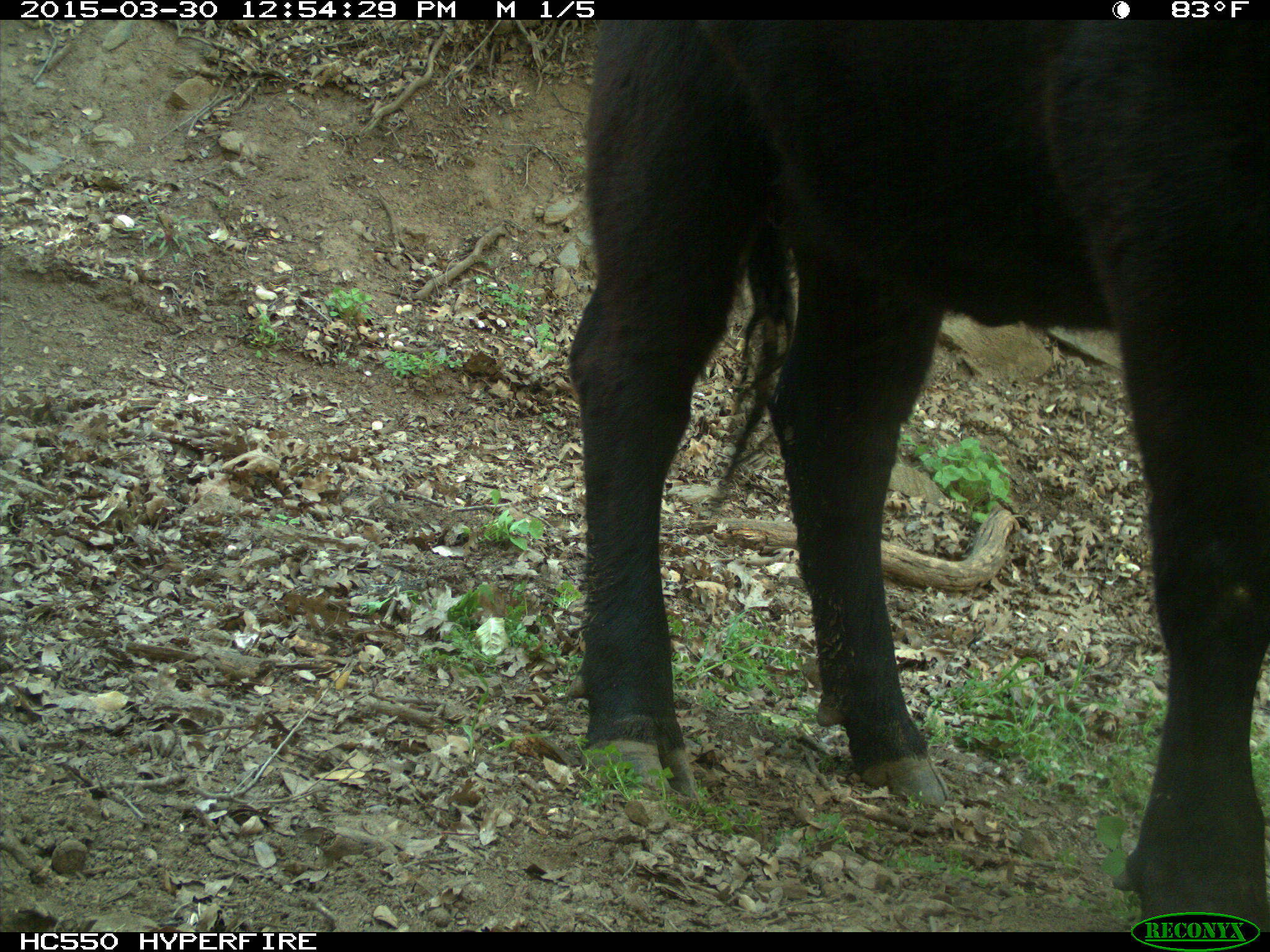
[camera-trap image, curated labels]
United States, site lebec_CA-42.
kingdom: Animalia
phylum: Chordata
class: Mammalia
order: Artiodactyla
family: Bovidae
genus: Bos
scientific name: Bos taurus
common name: domestic cow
Bos taurus (domestic cow).